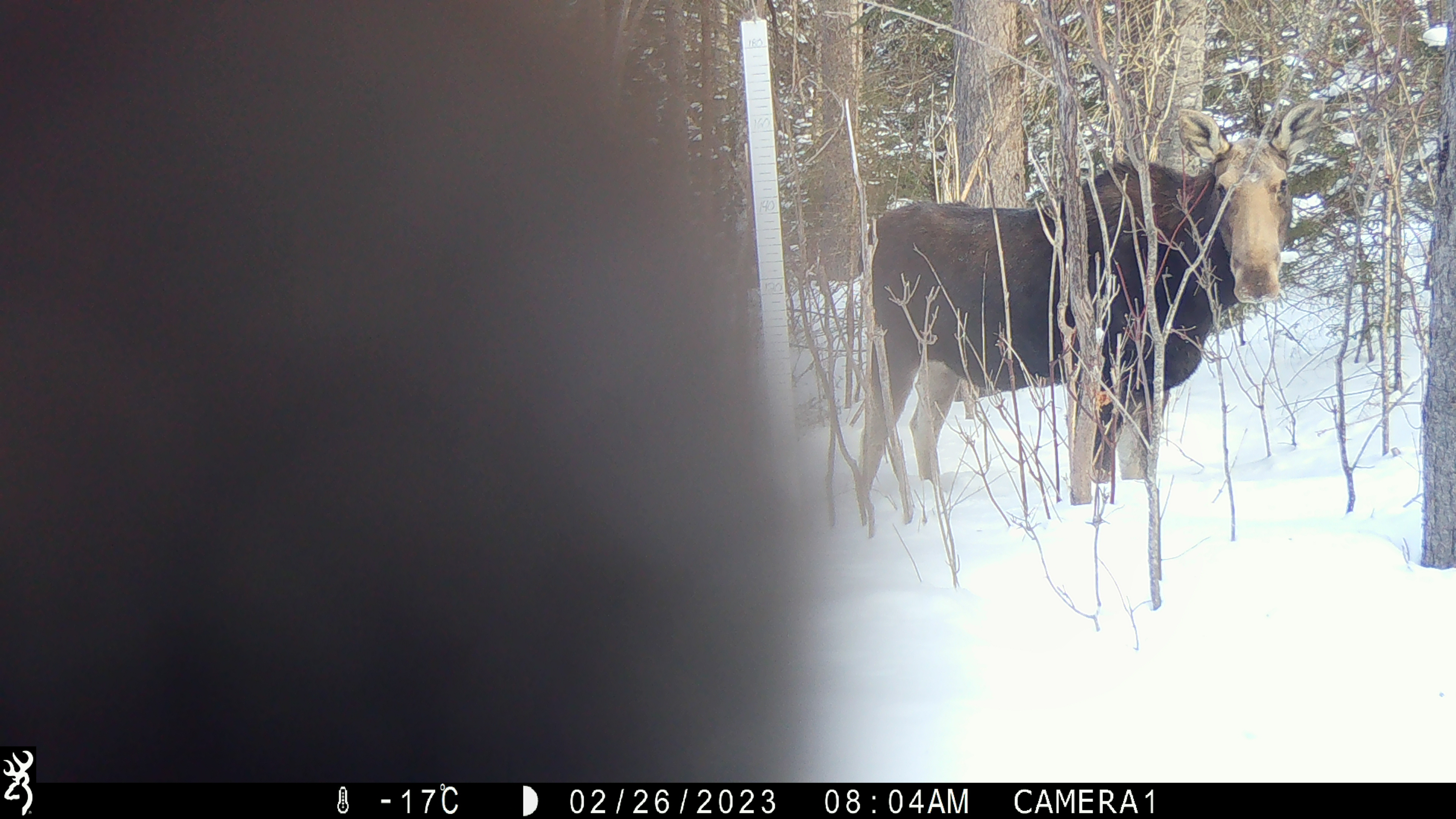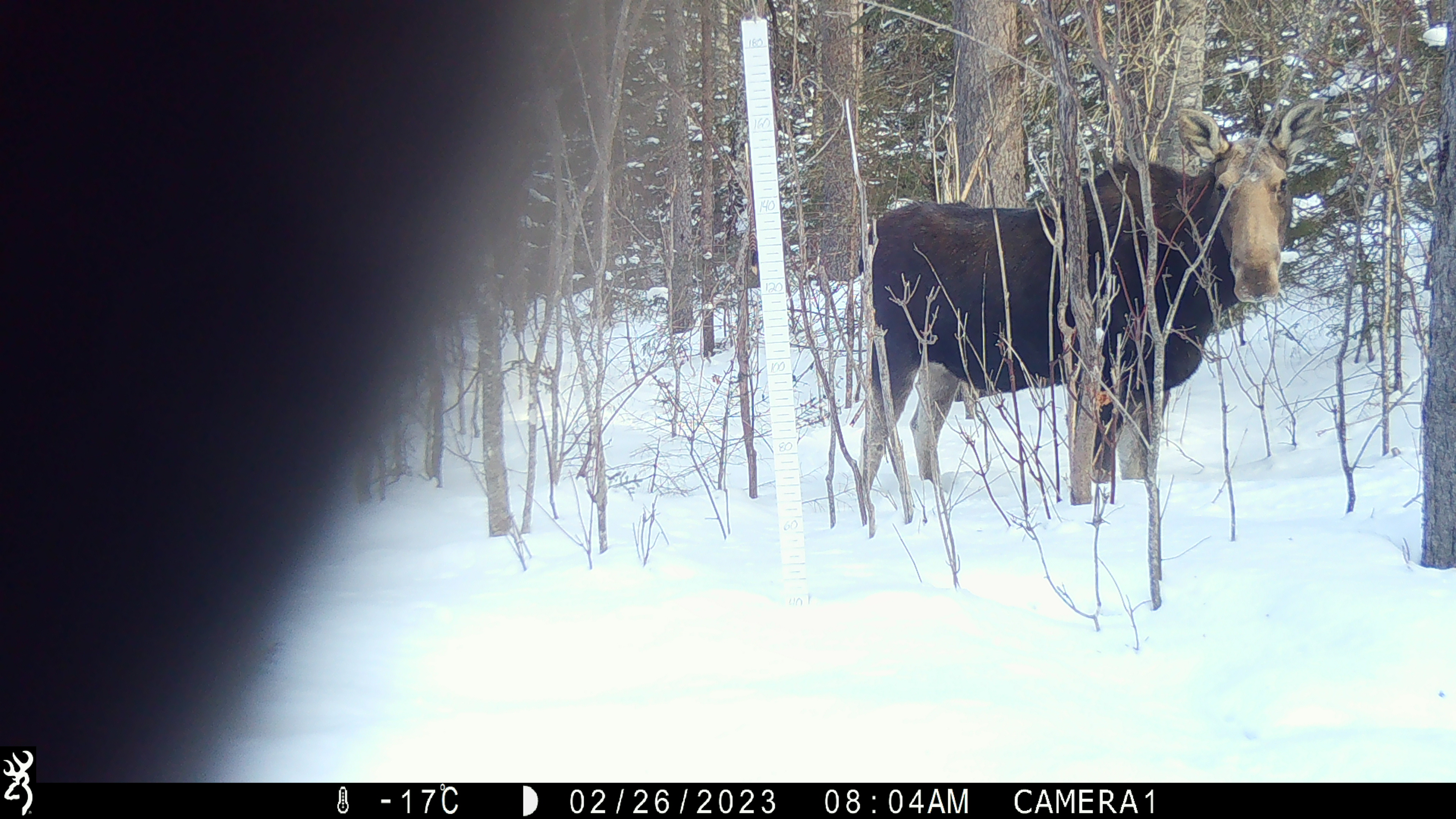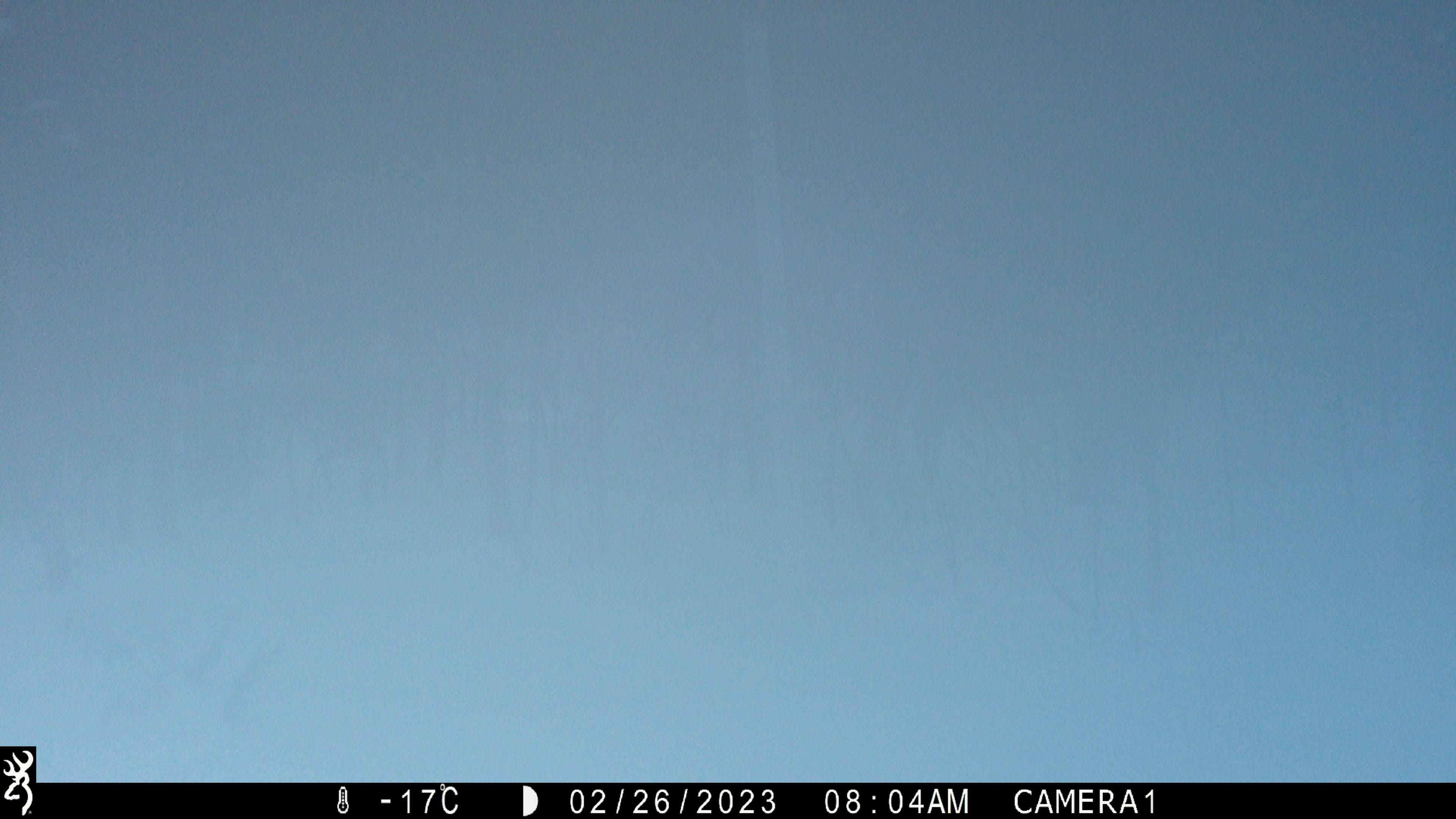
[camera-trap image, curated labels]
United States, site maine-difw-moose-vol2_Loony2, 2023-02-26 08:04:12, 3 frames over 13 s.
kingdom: Animalia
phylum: Chordata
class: Mammalia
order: Artiodactyla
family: Cervidae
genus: Alces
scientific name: Alces alces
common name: moose